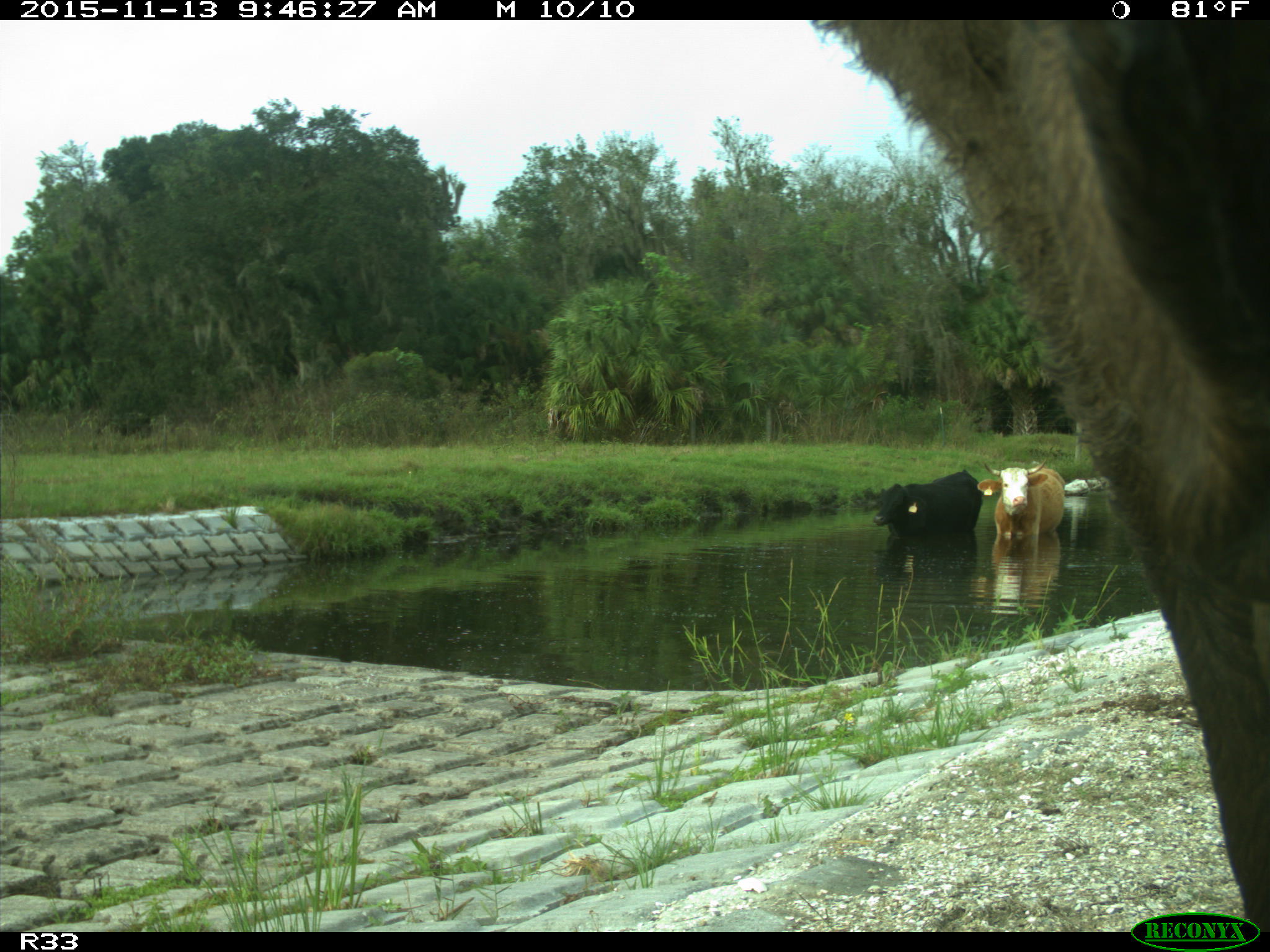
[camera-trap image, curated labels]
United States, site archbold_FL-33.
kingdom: Animalia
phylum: Chordata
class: Mammalia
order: Artiodactyla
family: Bovidae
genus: Bos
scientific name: Bos taurus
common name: domestic cow